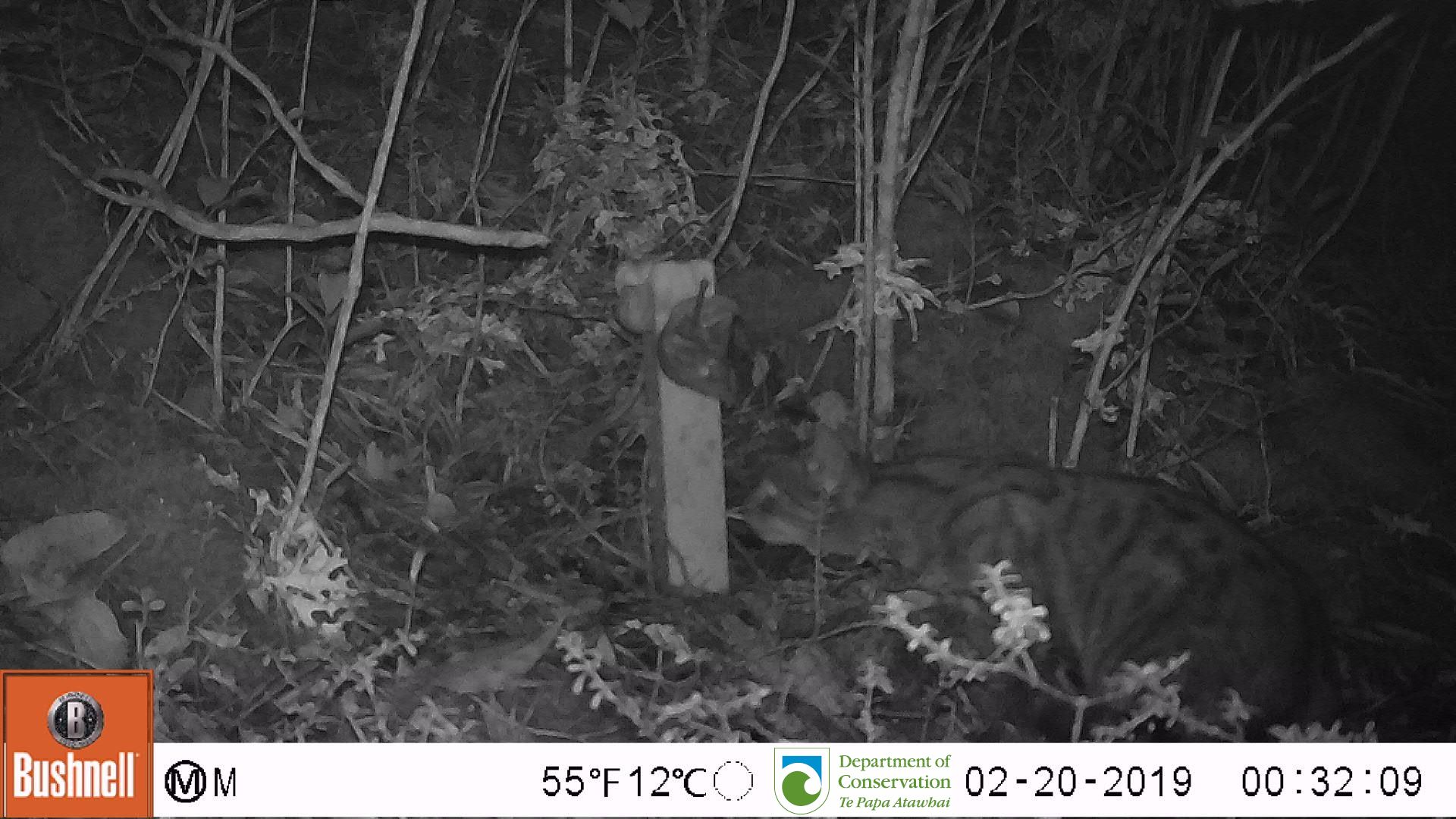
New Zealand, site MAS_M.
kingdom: Animalia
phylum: Chordata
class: Mammalia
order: Carnivora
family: Felidae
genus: Felis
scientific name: Felis catus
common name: domestic cat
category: cat